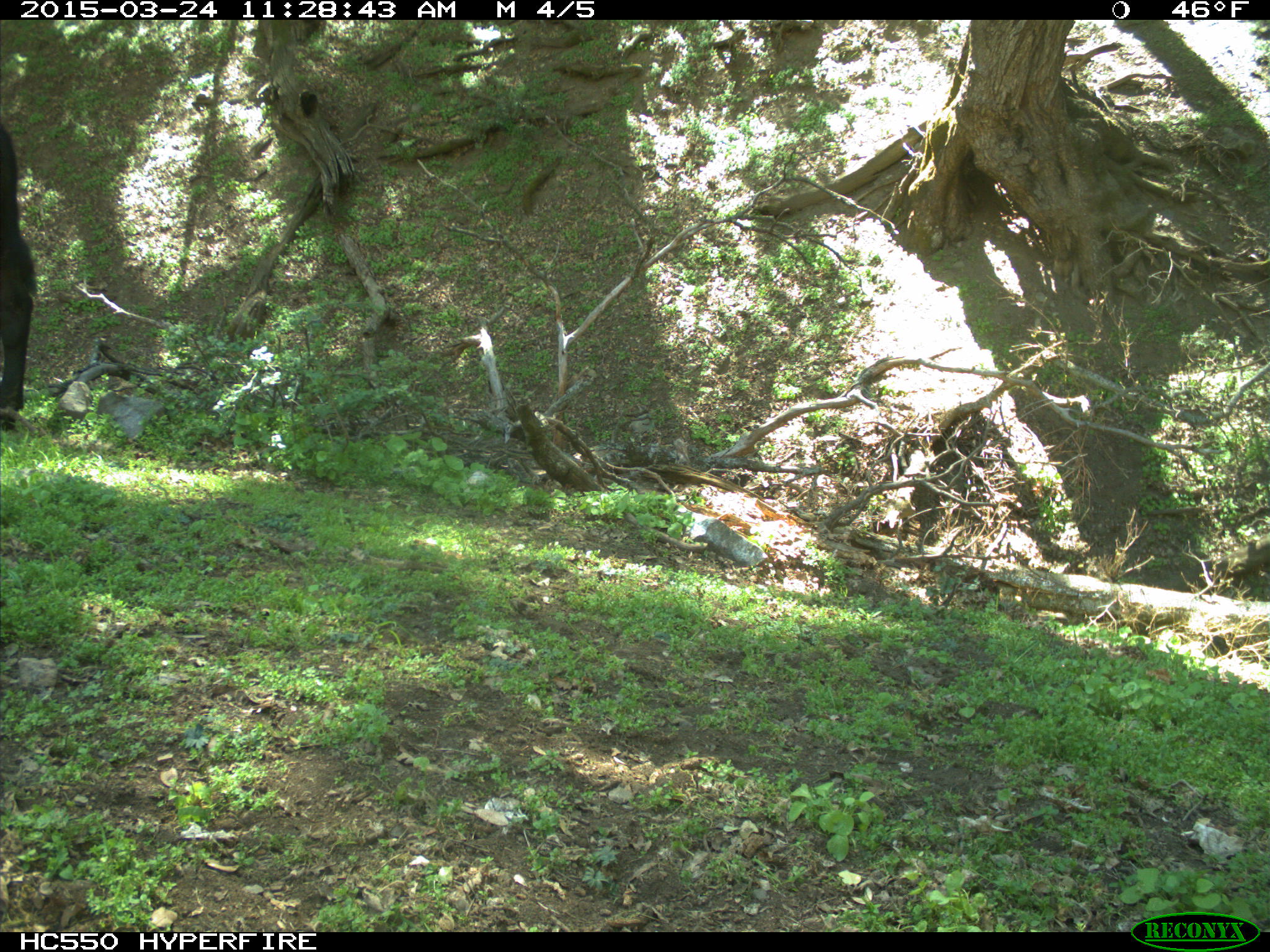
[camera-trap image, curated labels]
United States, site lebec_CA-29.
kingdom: Animalia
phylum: Chordata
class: Mammalia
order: Artiodactyla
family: Bovidae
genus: Bos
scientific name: Bos taurus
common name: domestic cow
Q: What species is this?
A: Bos taurus (domestic cow).